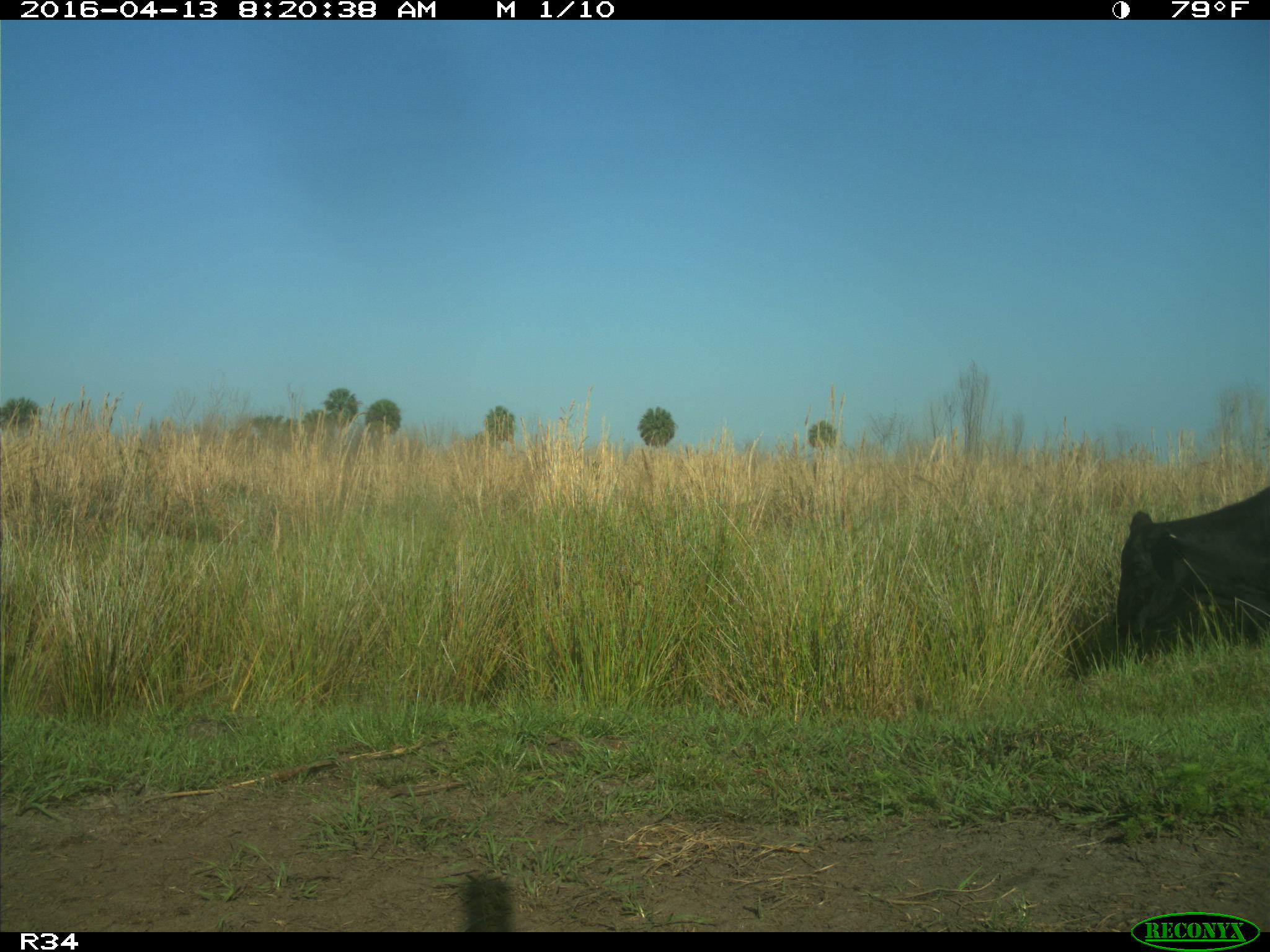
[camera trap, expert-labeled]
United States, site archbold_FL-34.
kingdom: Animalia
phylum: Chordata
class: Mammalia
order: Artiodactyla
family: Bovidae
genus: Bos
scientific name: Bos taurus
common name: domestic cow